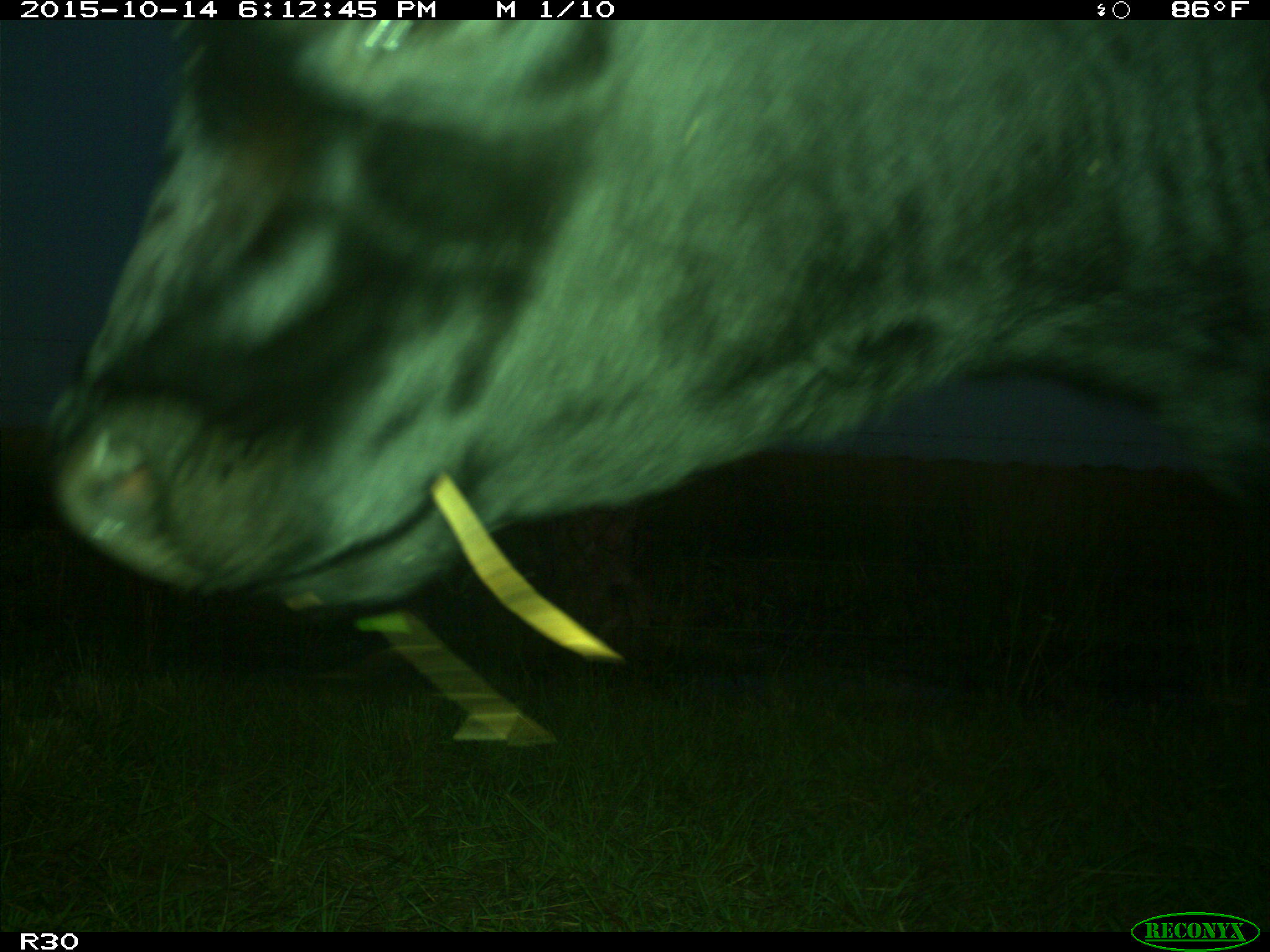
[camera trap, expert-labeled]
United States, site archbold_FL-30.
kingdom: Animalia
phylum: Chordata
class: Mammalia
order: Artiodactyla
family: Bovidae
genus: Bos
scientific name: Bos taurus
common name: domestic cow